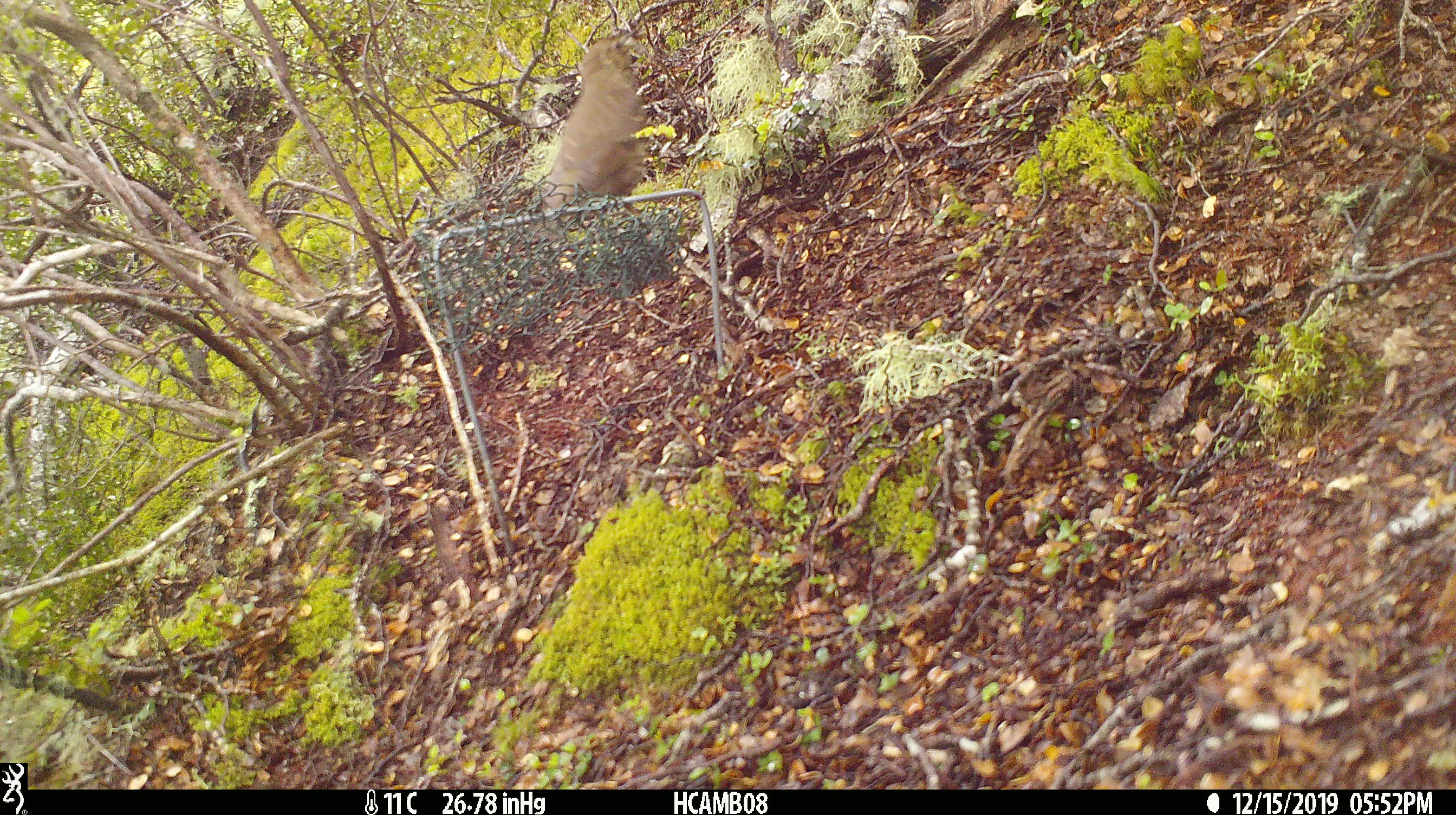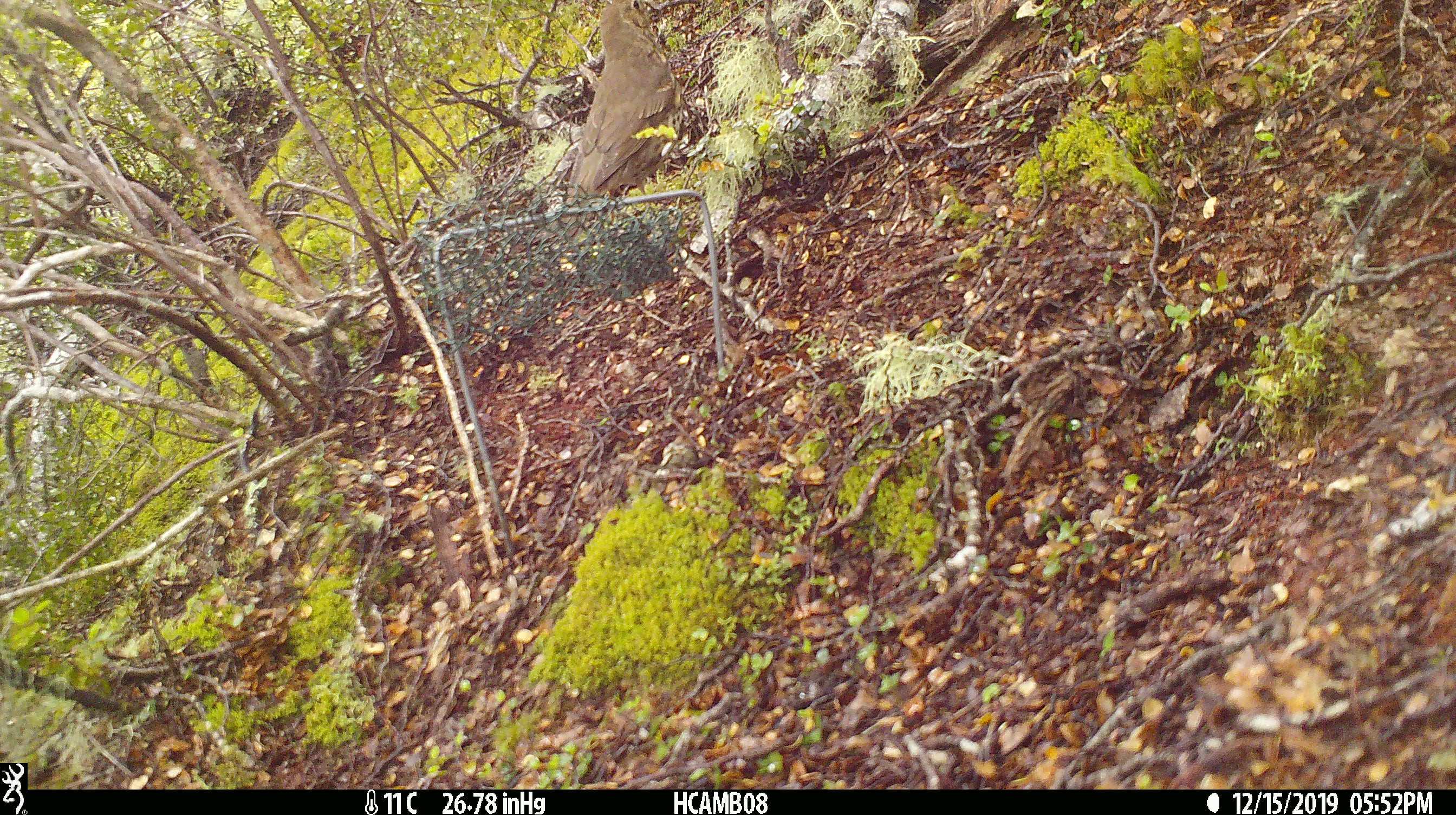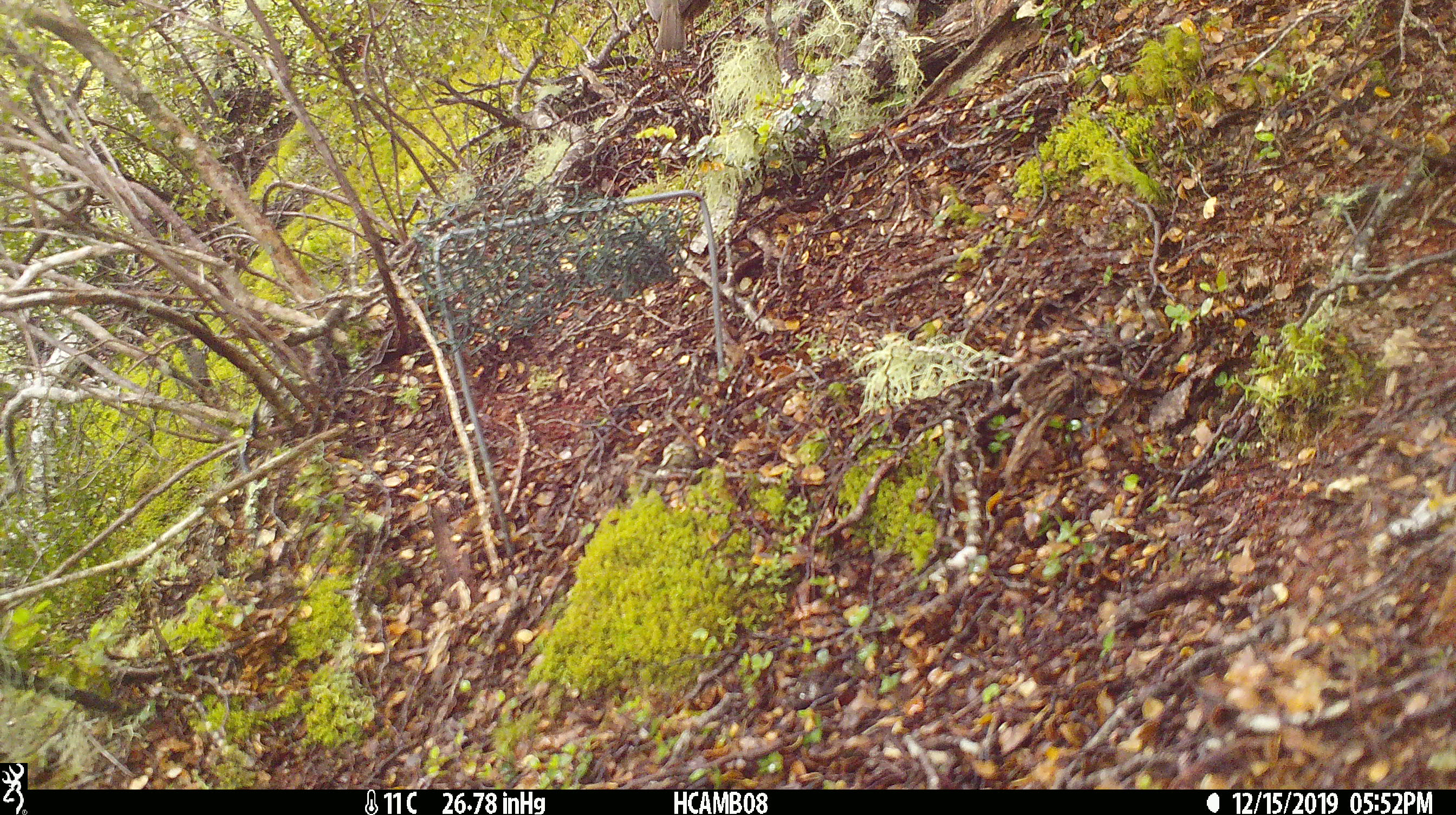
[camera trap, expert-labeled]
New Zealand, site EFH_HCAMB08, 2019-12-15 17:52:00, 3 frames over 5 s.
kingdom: Animalia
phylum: Chordata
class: Aves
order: Passeriformes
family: Turdidae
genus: Turdus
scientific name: Turdus philomelos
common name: song thrush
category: thrush